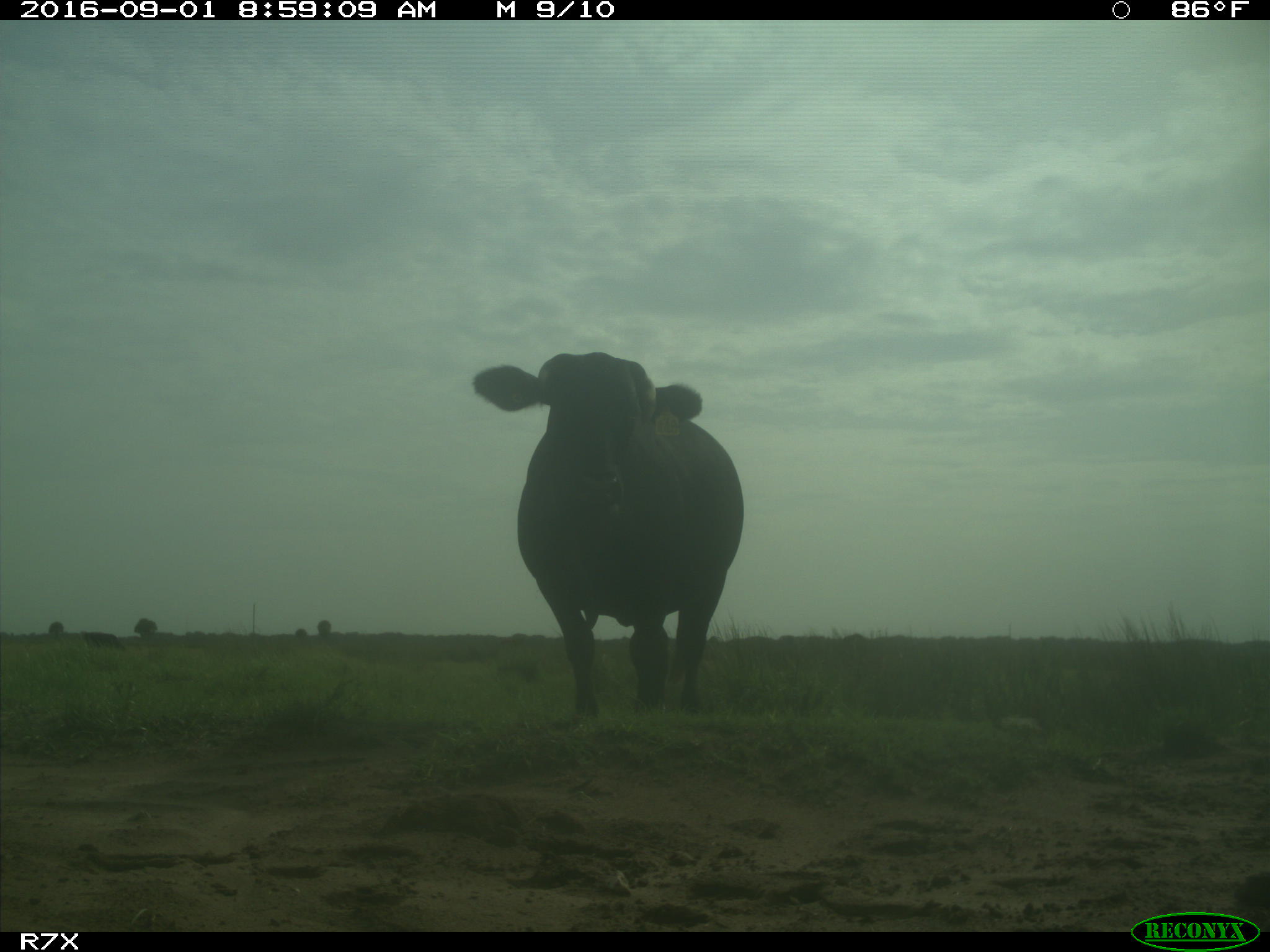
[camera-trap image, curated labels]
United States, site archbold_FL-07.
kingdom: Animalia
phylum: Chordata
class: Mammalia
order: Artiodactyla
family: Bovidae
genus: Bos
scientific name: Bos taurus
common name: domestic cow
Bos taurus (domestic cow).